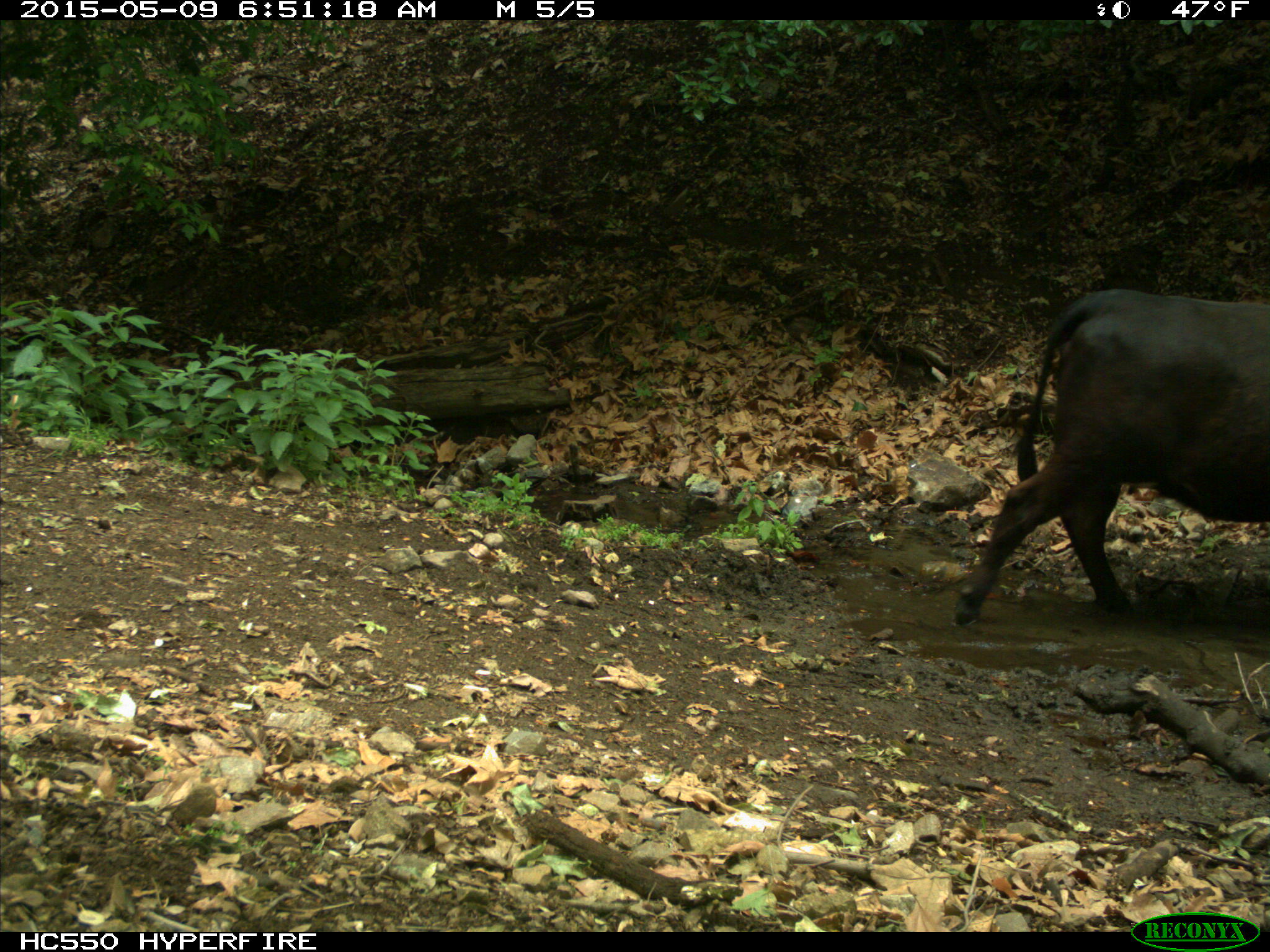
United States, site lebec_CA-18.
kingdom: Animalia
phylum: Chordata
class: Mammalia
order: Artiodactyla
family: Bovidae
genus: Bos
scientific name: Bos taurus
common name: domestic cow